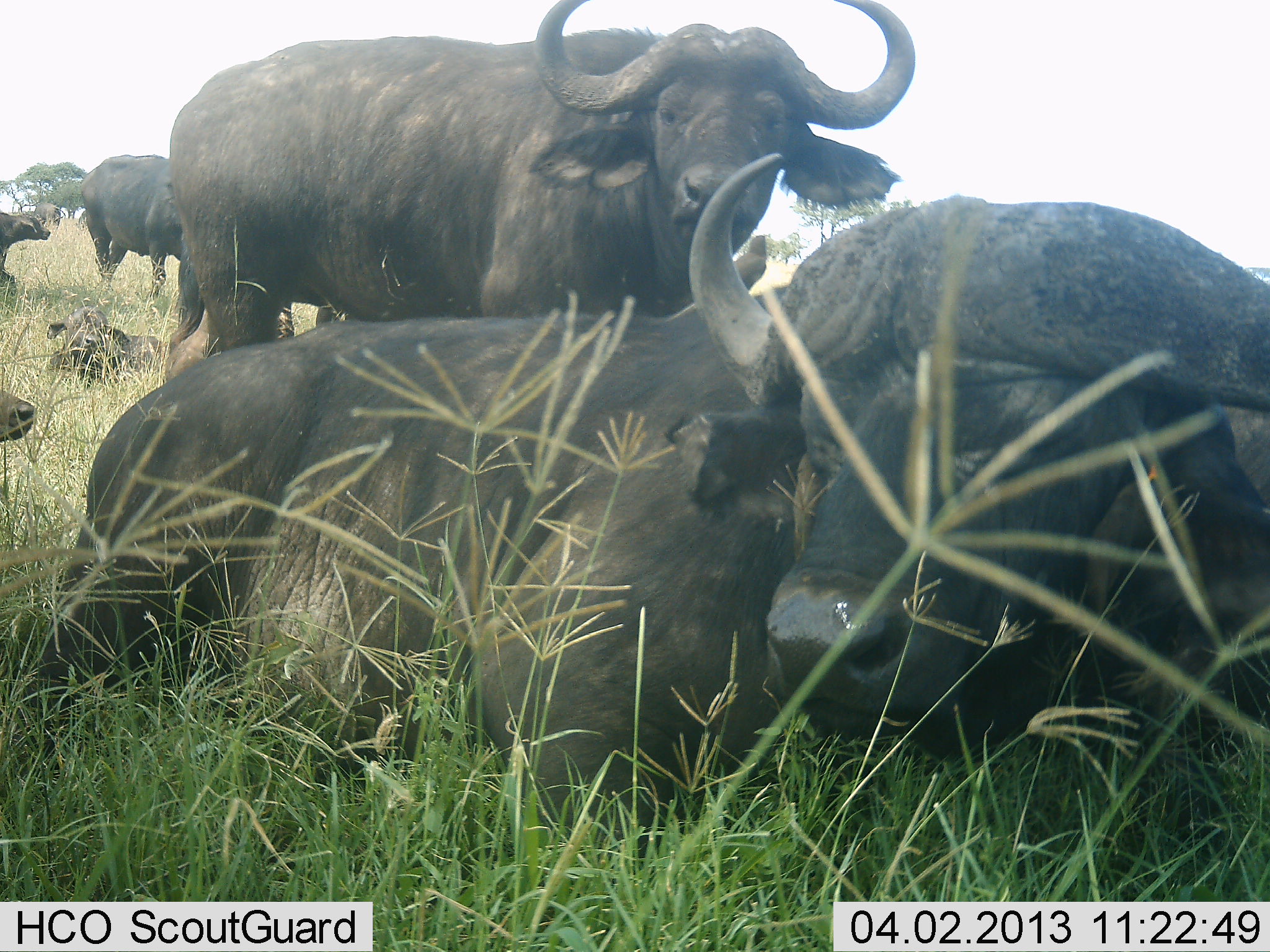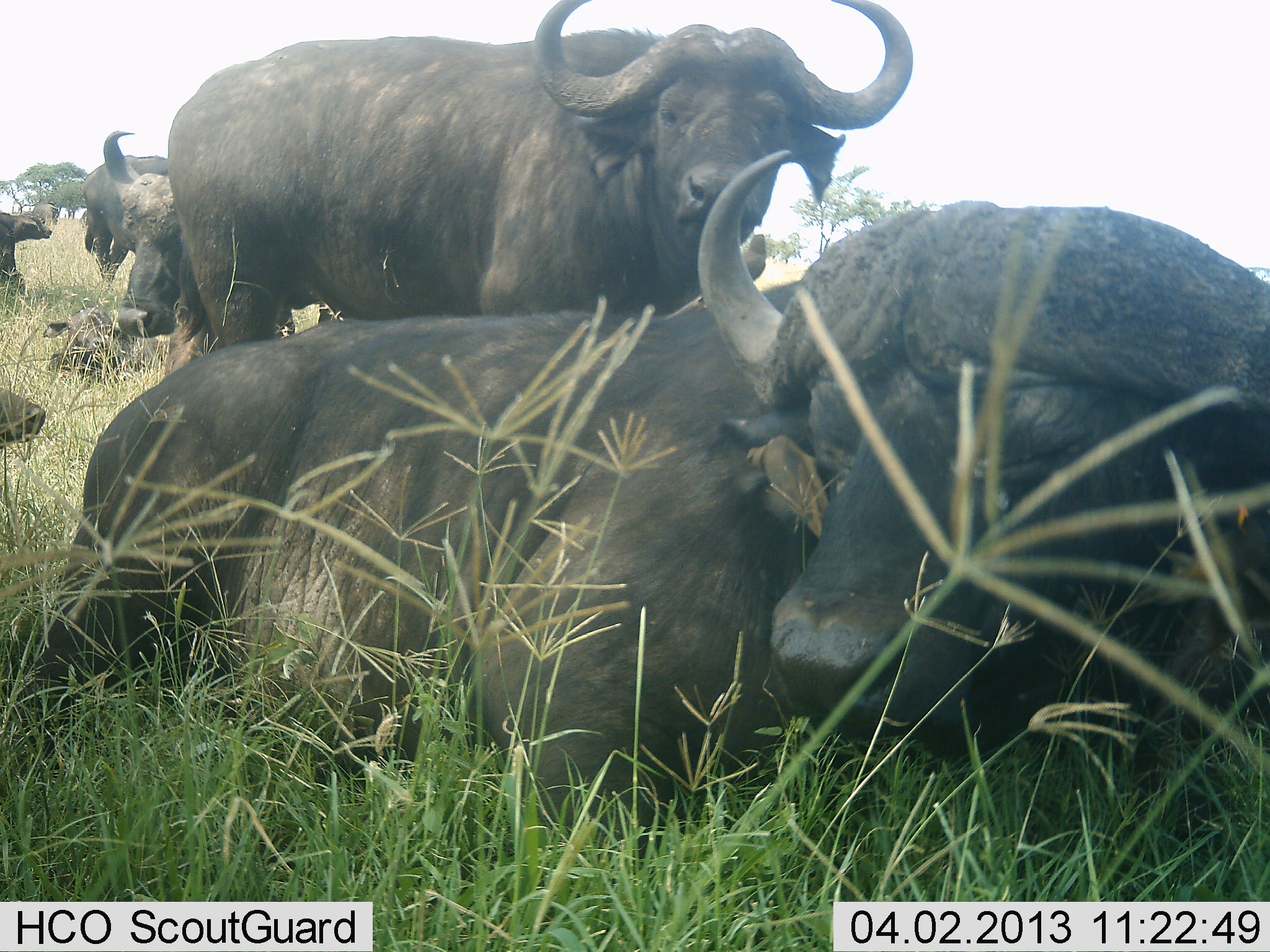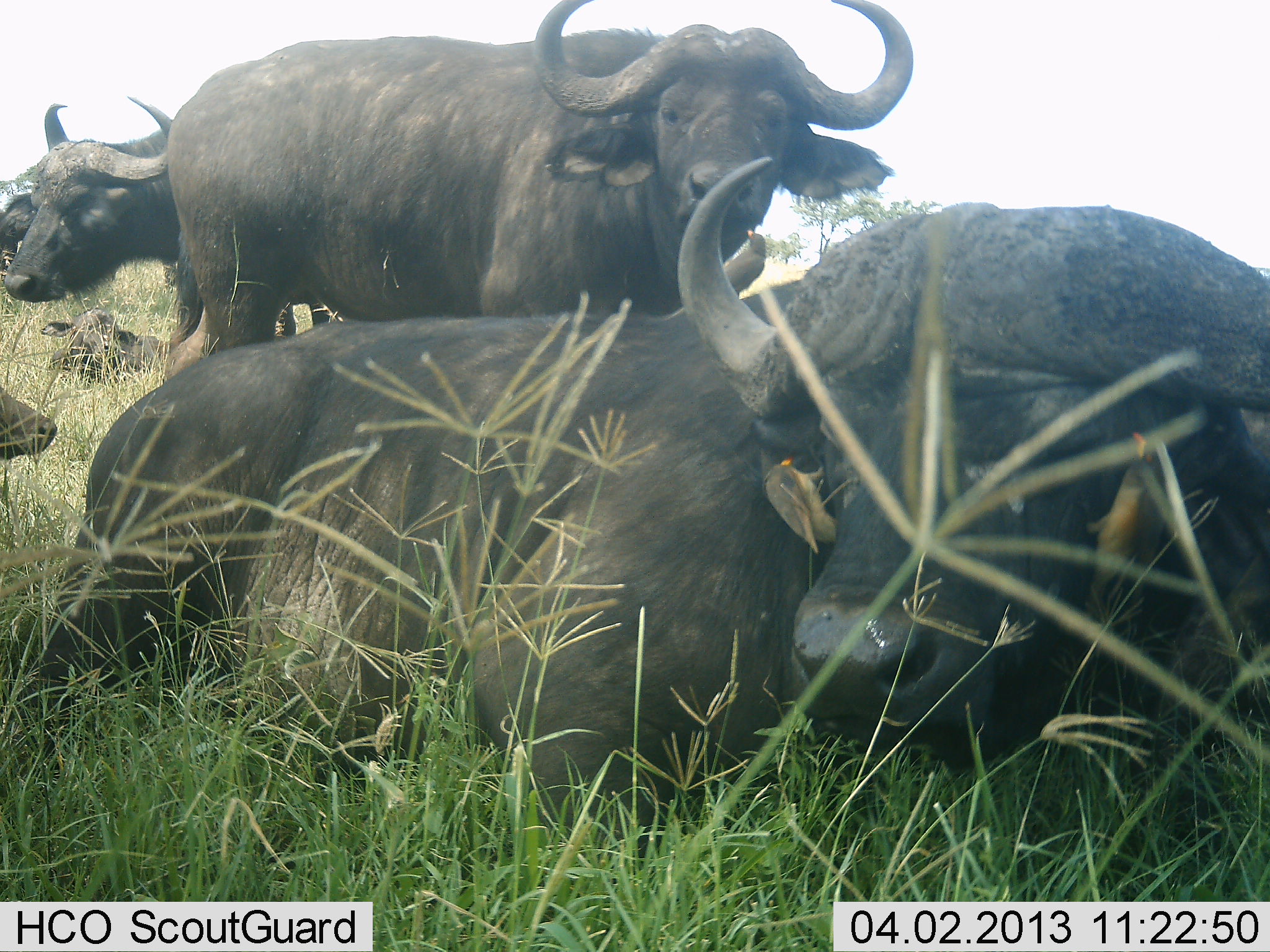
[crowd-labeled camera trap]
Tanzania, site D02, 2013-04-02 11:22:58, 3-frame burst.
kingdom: Animalia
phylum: Chordata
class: Mammalia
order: Artiodactyla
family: Bovidae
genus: Syncerus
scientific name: Syncerus caffer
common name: cape buffalo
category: buffalo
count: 6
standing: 73%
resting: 100%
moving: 33%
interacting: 0%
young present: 33%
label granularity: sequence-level